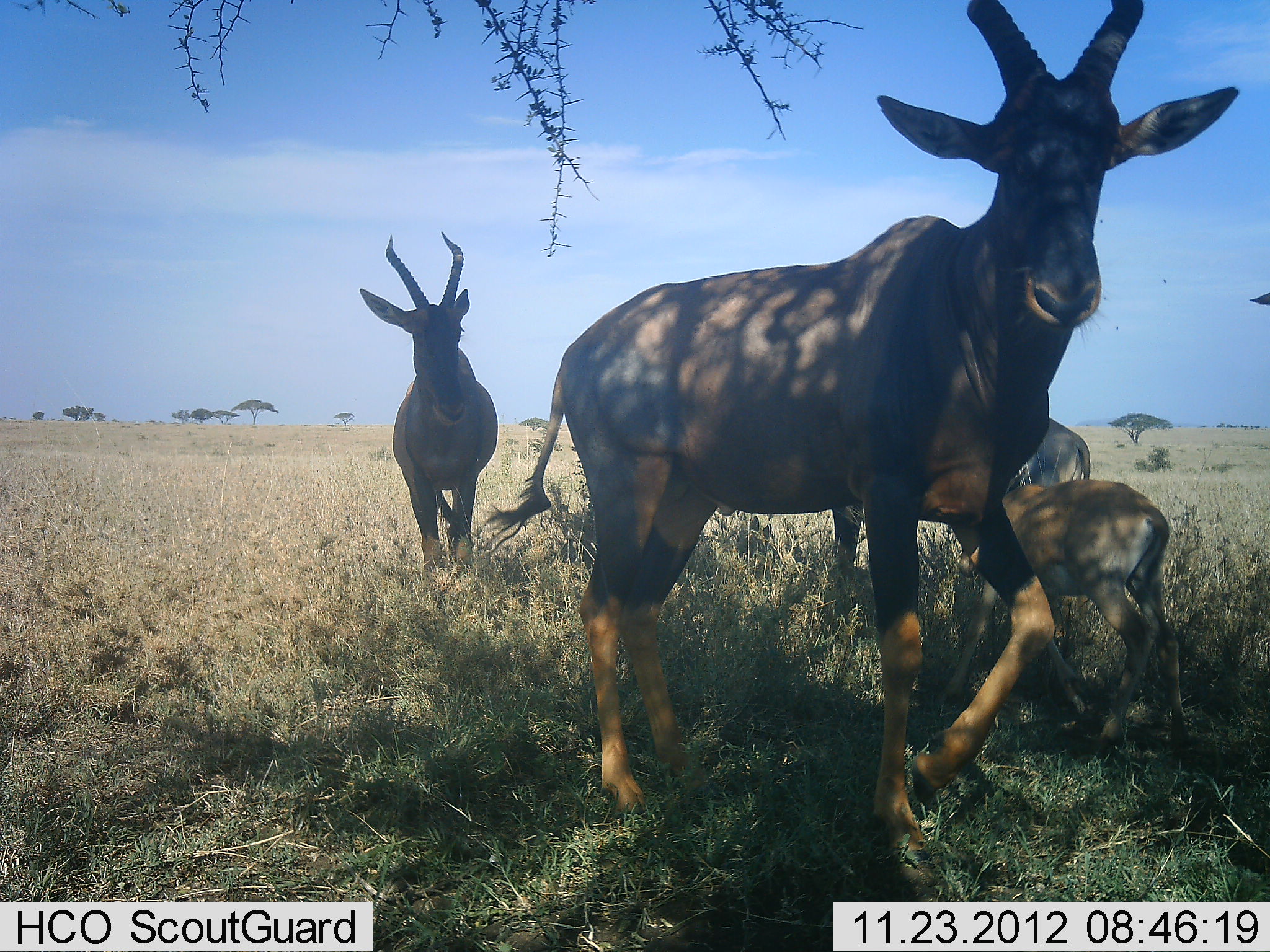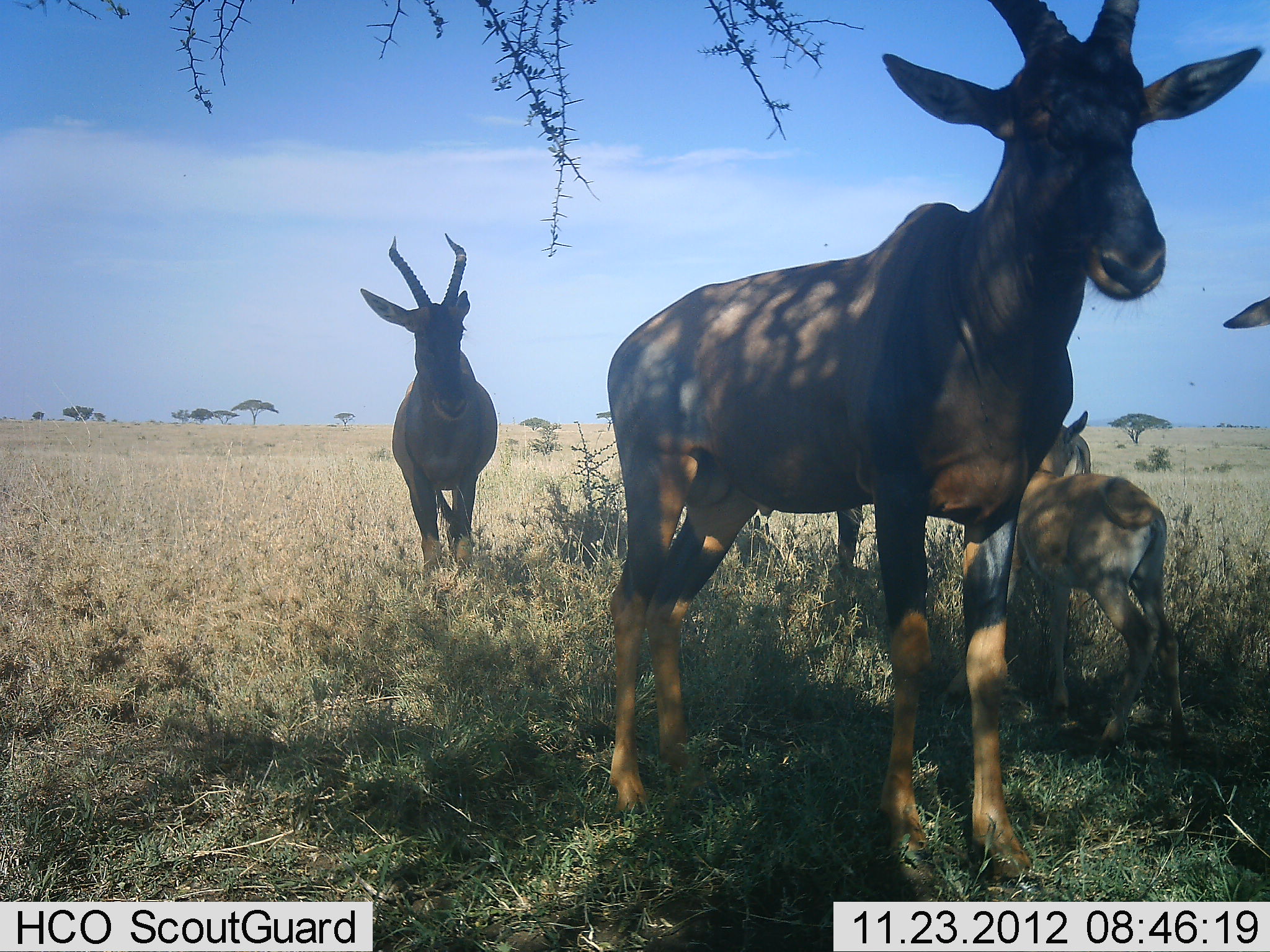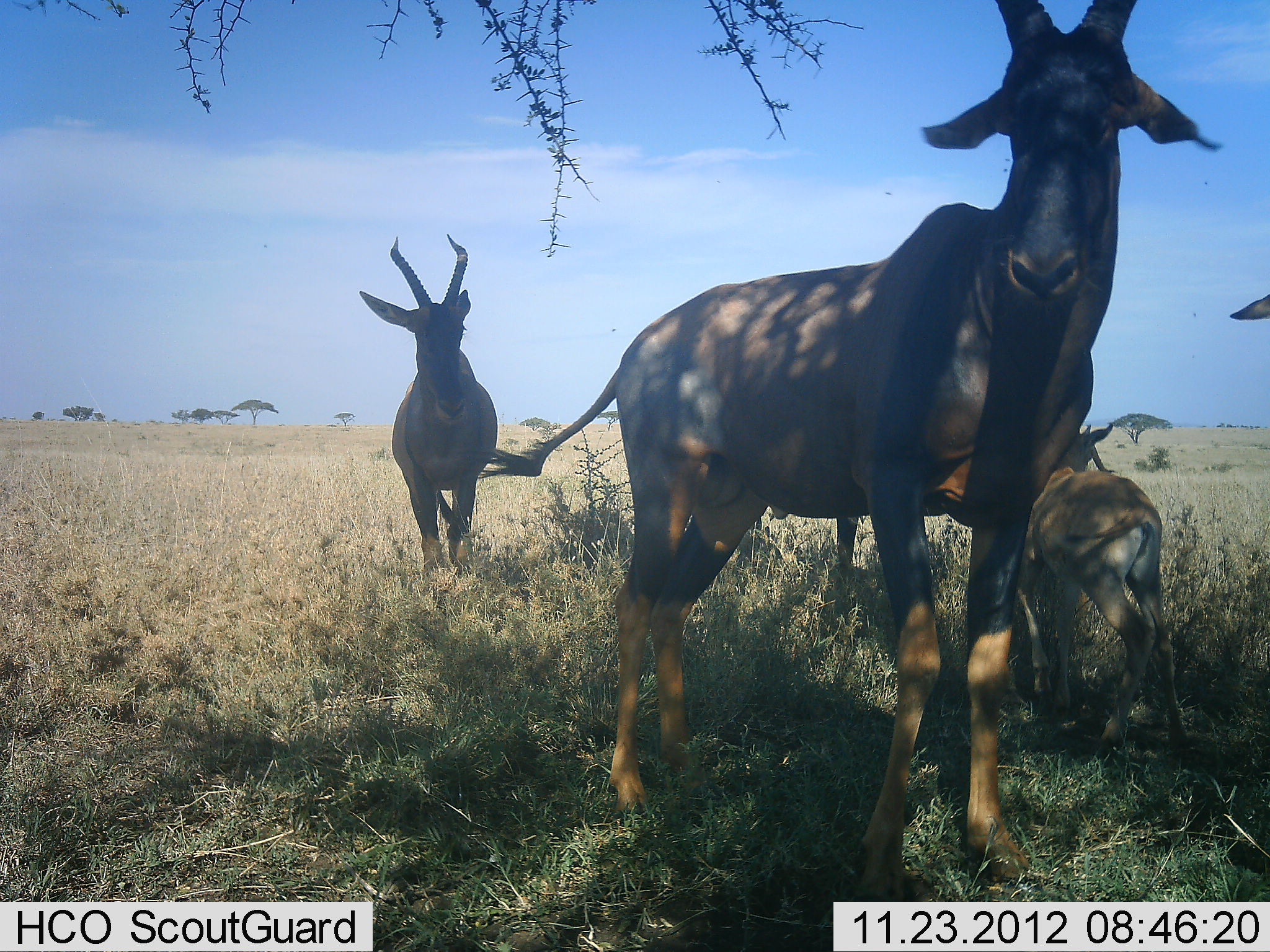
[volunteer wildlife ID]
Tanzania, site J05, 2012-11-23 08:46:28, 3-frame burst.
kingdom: Animalia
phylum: Chordata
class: Mammalia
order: Artiodactyla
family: Bovidae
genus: Damaliscus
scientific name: Damaliscus lunatus jimela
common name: topi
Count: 5.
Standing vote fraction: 80%.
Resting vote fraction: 10%.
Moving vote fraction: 10%.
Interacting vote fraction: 10%.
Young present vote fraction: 80%.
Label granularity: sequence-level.